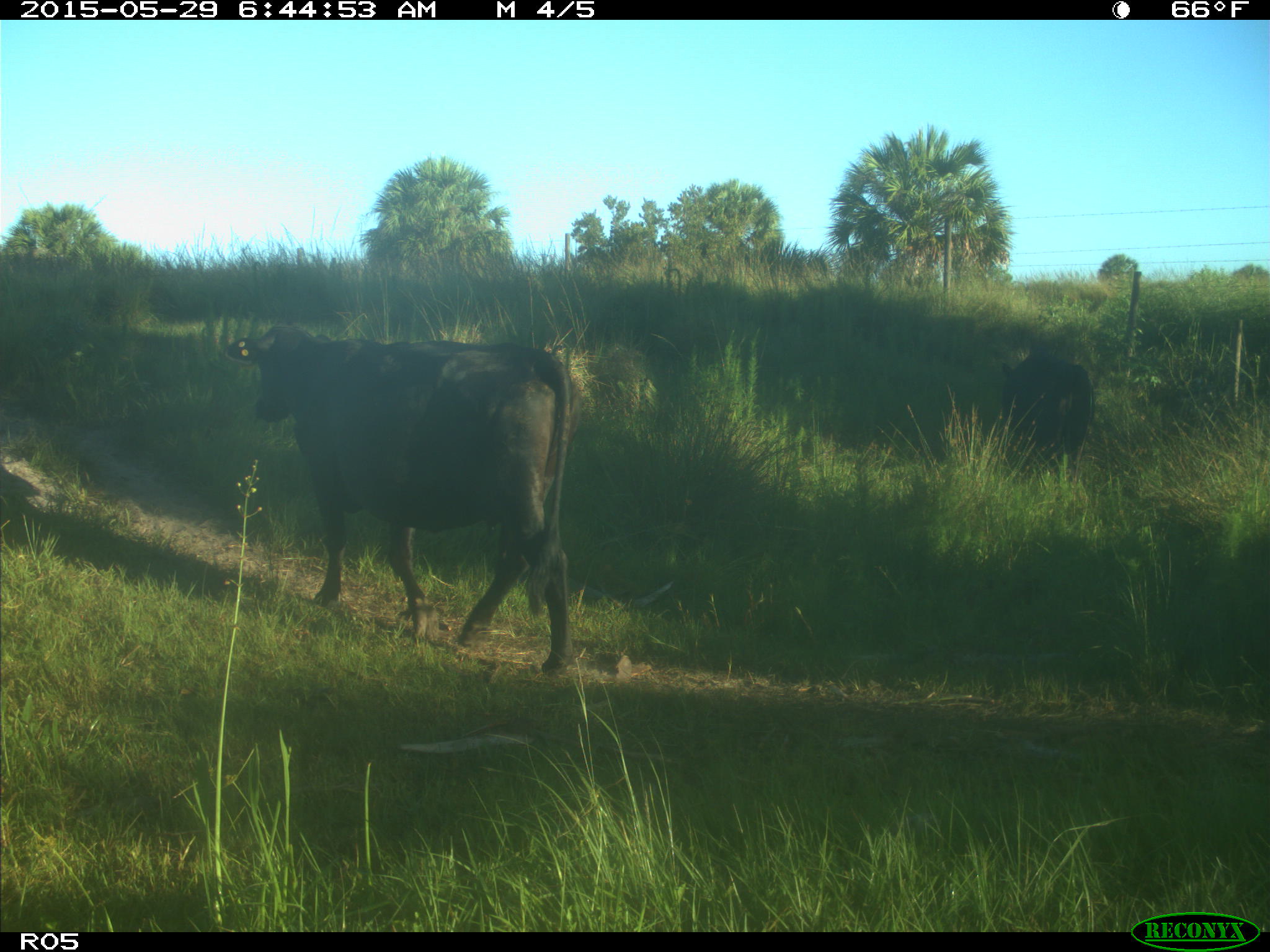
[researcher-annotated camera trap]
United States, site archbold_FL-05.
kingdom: Animalia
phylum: Chordata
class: Mammalia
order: Artiodactyla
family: Bovidae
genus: Bos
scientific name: Bos taurus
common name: domestic cow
Bos taurus (domestic cow).